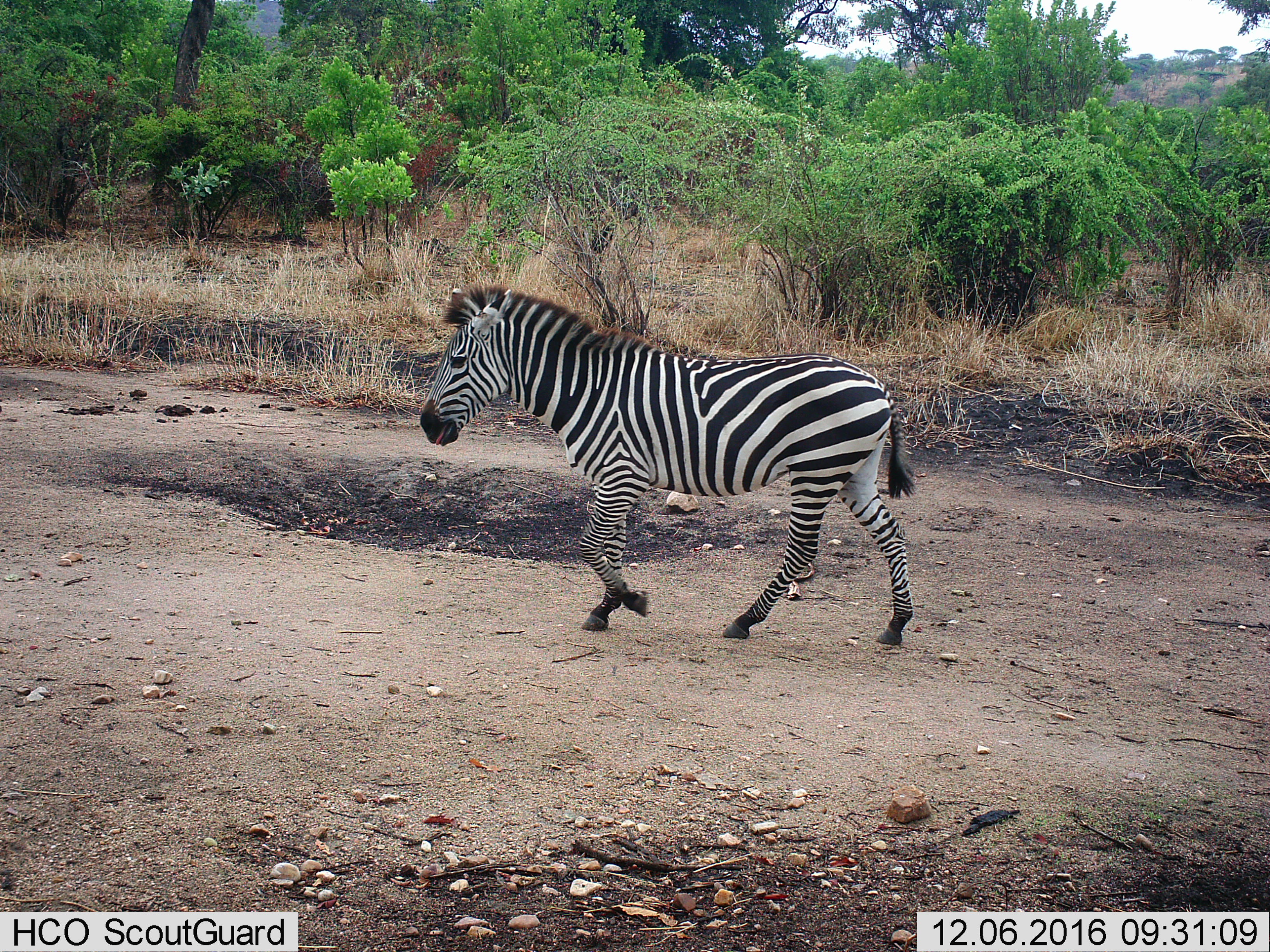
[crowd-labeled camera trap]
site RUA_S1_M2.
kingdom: Animalia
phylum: Chordata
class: Mammalia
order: Perissodactyla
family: Equidae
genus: Equus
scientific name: Equus quagga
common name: plains zebra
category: zebraplains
Zebraplains (plains zebra) (Equus quagga), count 1. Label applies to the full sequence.